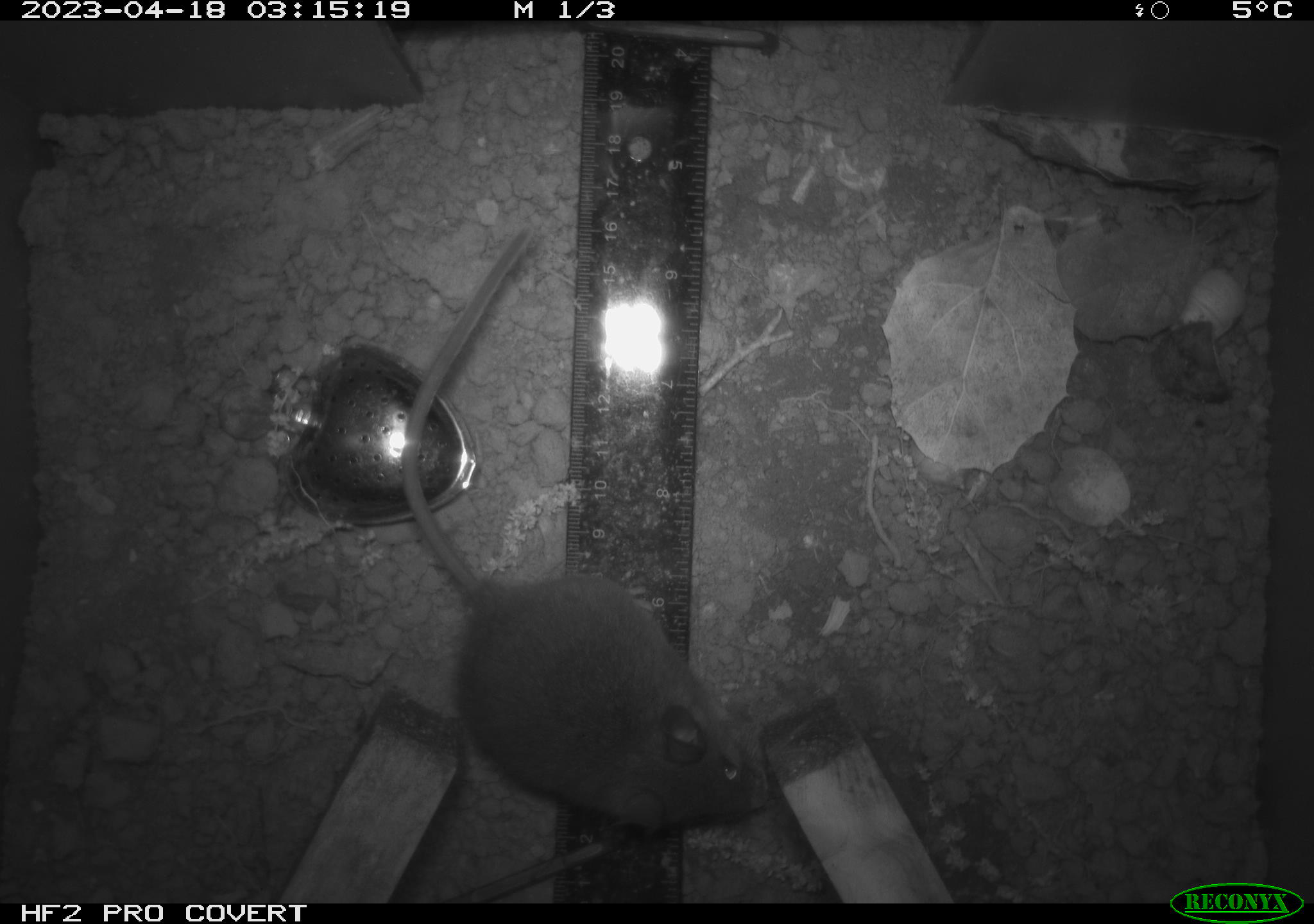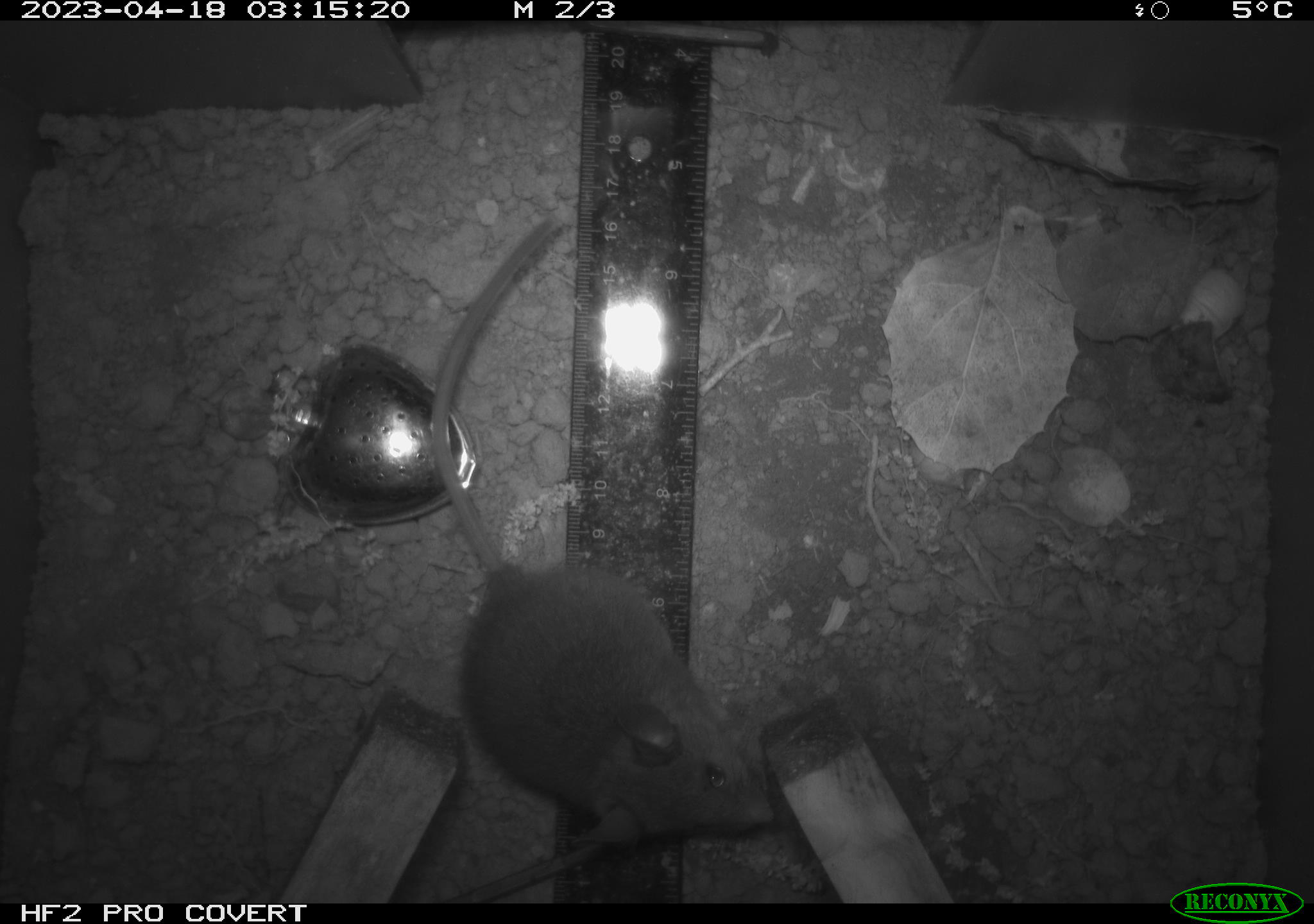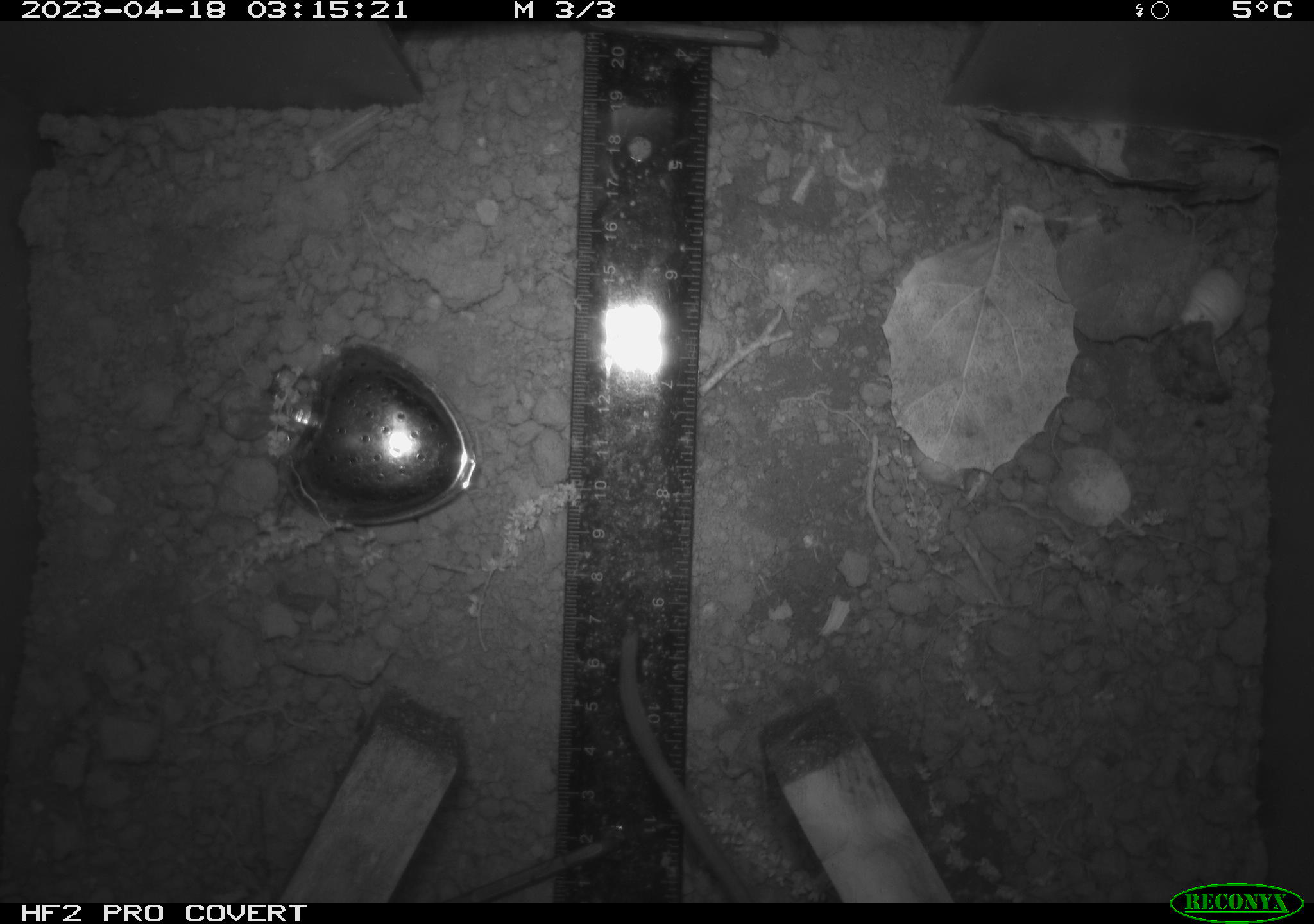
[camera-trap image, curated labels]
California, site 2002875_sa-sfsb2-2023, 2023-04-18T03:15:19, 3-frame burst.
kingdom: Animalia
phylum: Chordata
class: Mammalia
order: Rodentia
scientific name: Rodentia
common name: mouse species